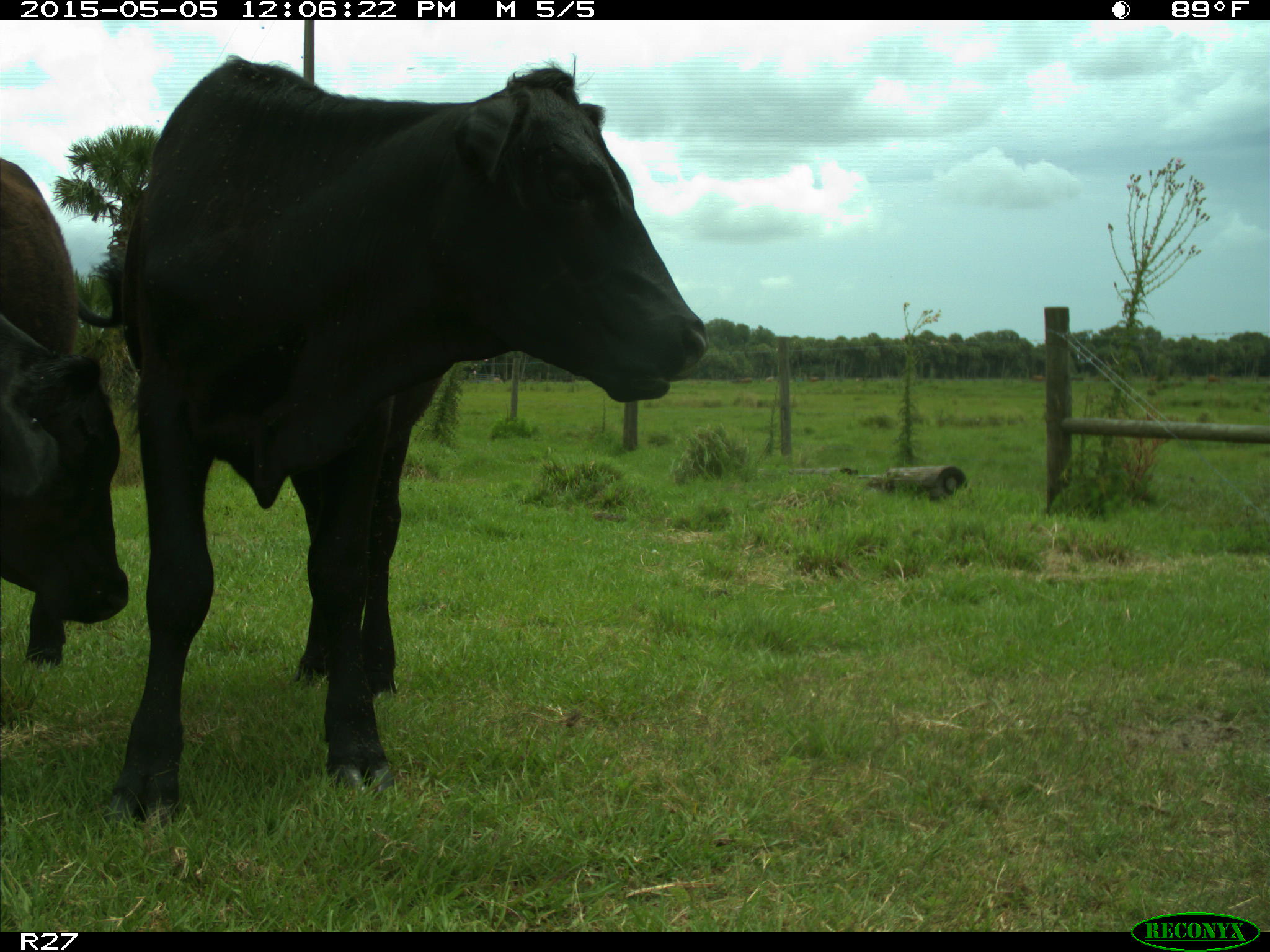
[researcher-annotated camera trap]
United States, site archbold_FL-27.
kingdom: Animalia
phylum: Chordata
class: Mammalia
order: Artiodactyla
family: Bovidae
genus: Bos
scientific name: Bos taurus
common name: domestic cow